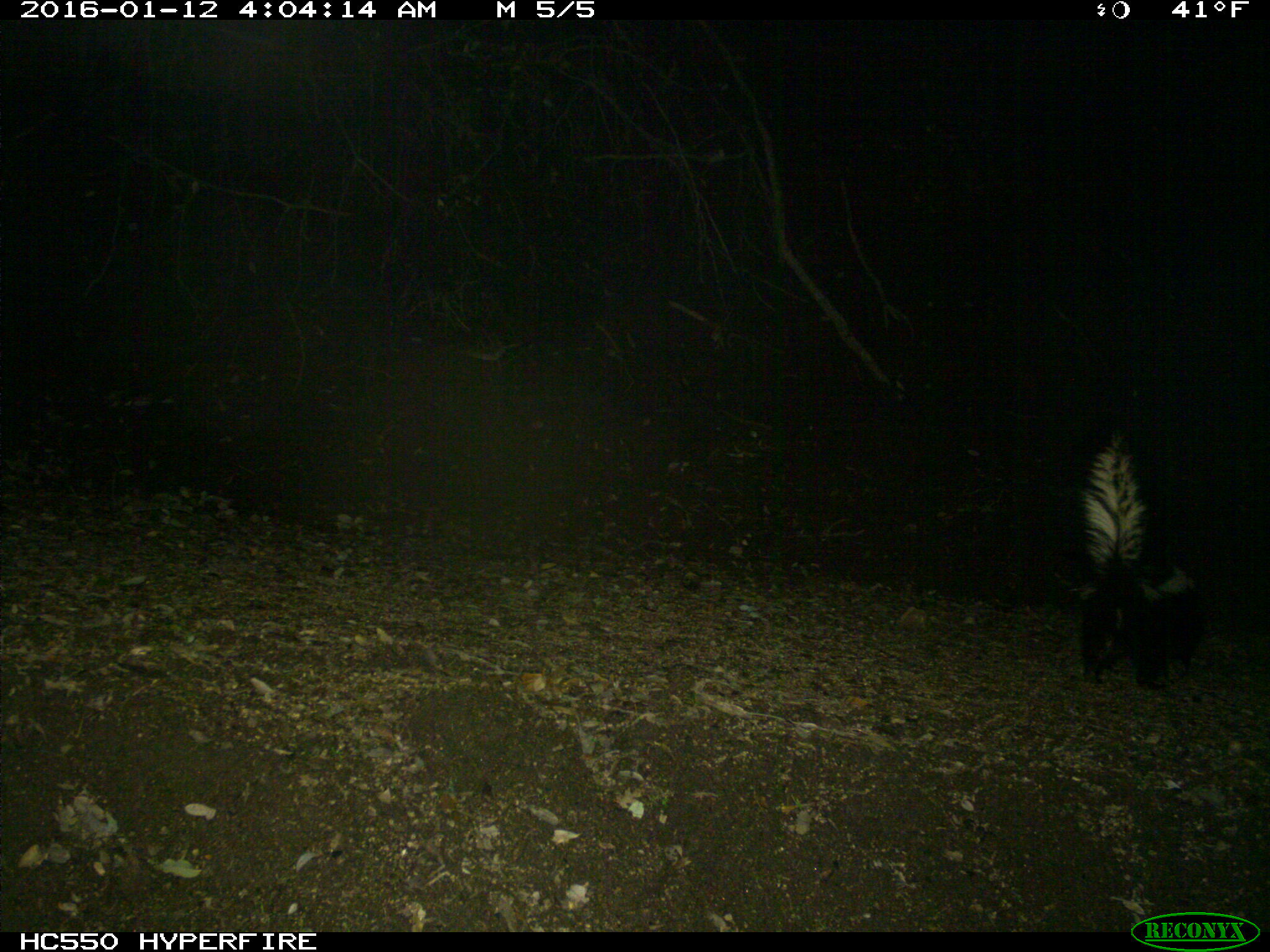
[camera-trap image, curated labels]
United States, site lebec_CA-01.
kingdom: Animalia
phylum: Chordata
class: Mammalia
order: Carnivora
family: Mephitidae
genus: Mephitis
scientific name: Mephitis mephitis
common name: striped skunk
Mephitis mephitis (striped skunk).